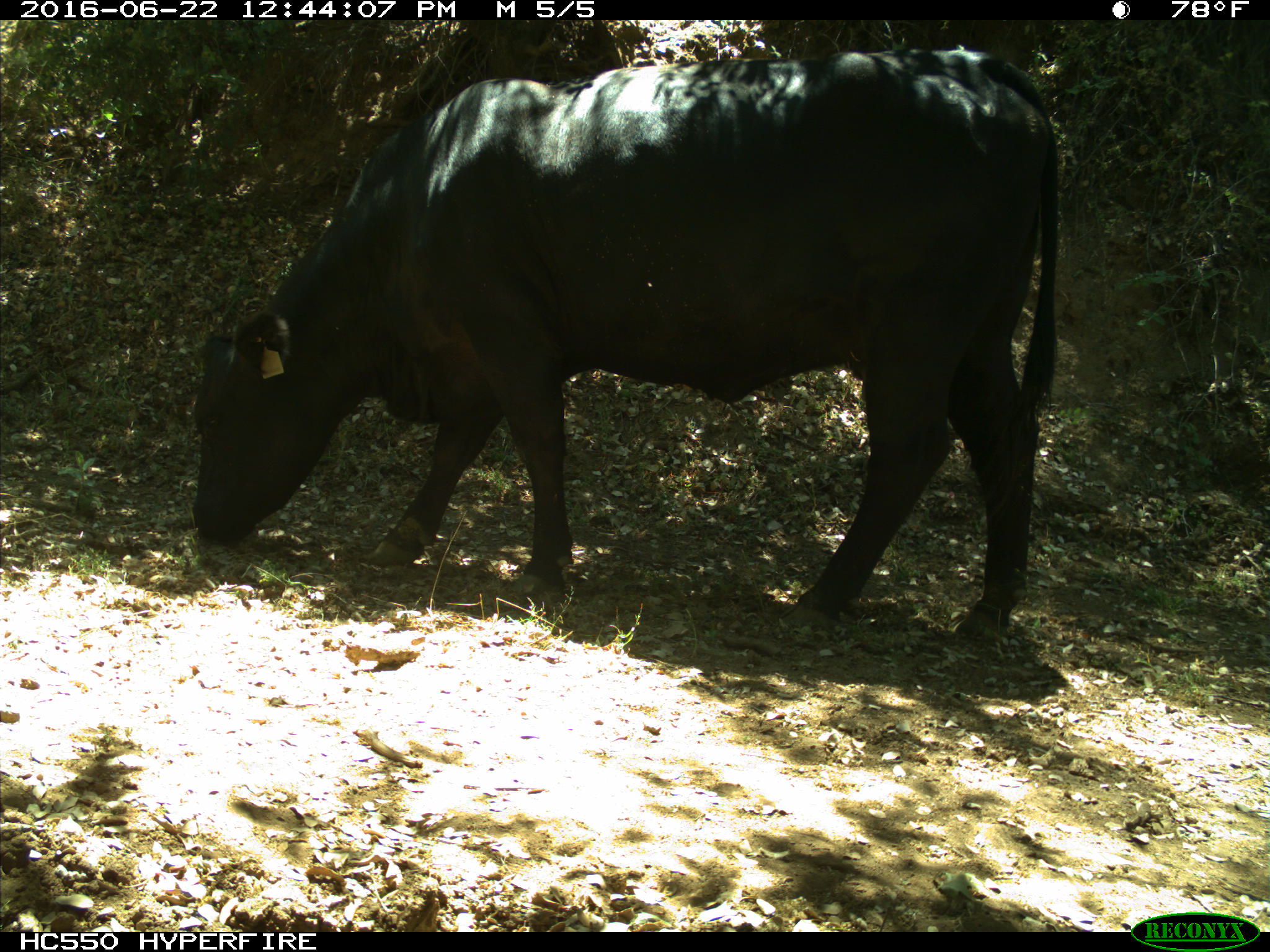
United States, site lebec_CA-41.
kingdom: Animalia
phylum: Chordata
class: Mammalia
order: Artiodactyla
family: Bovidae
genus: Bos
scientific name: Bos taurus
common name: domestic cow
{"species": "Bos taurus (domestic cow)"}